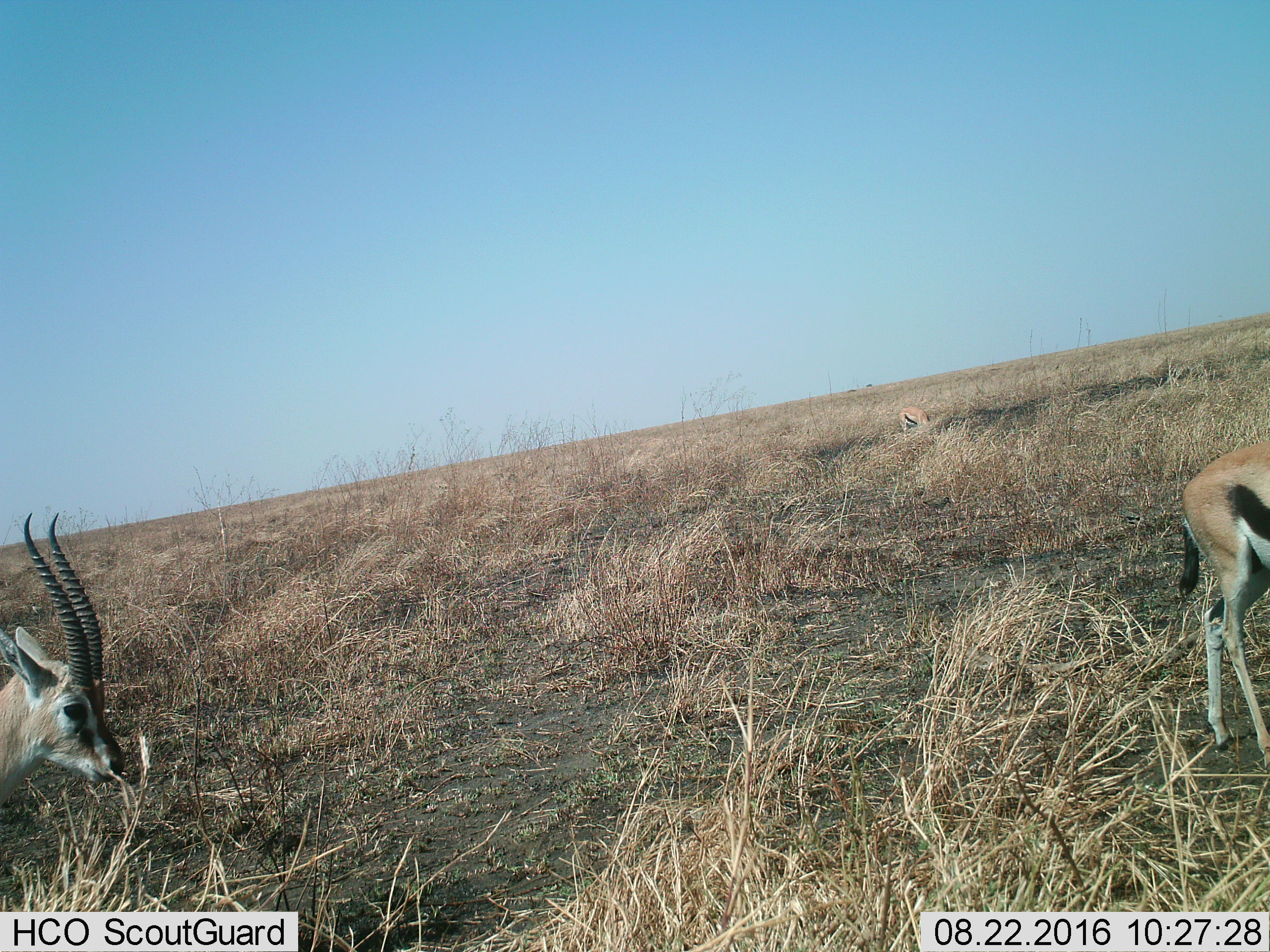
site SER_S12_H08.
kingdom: Animalia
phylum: Chordata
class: Mammalia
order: Artiodactyla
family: Bovidae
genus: Eudorcas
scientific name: Eudorcas thomsonii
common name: thomson's gazelle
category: gazellethomsons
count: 3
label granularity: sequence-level